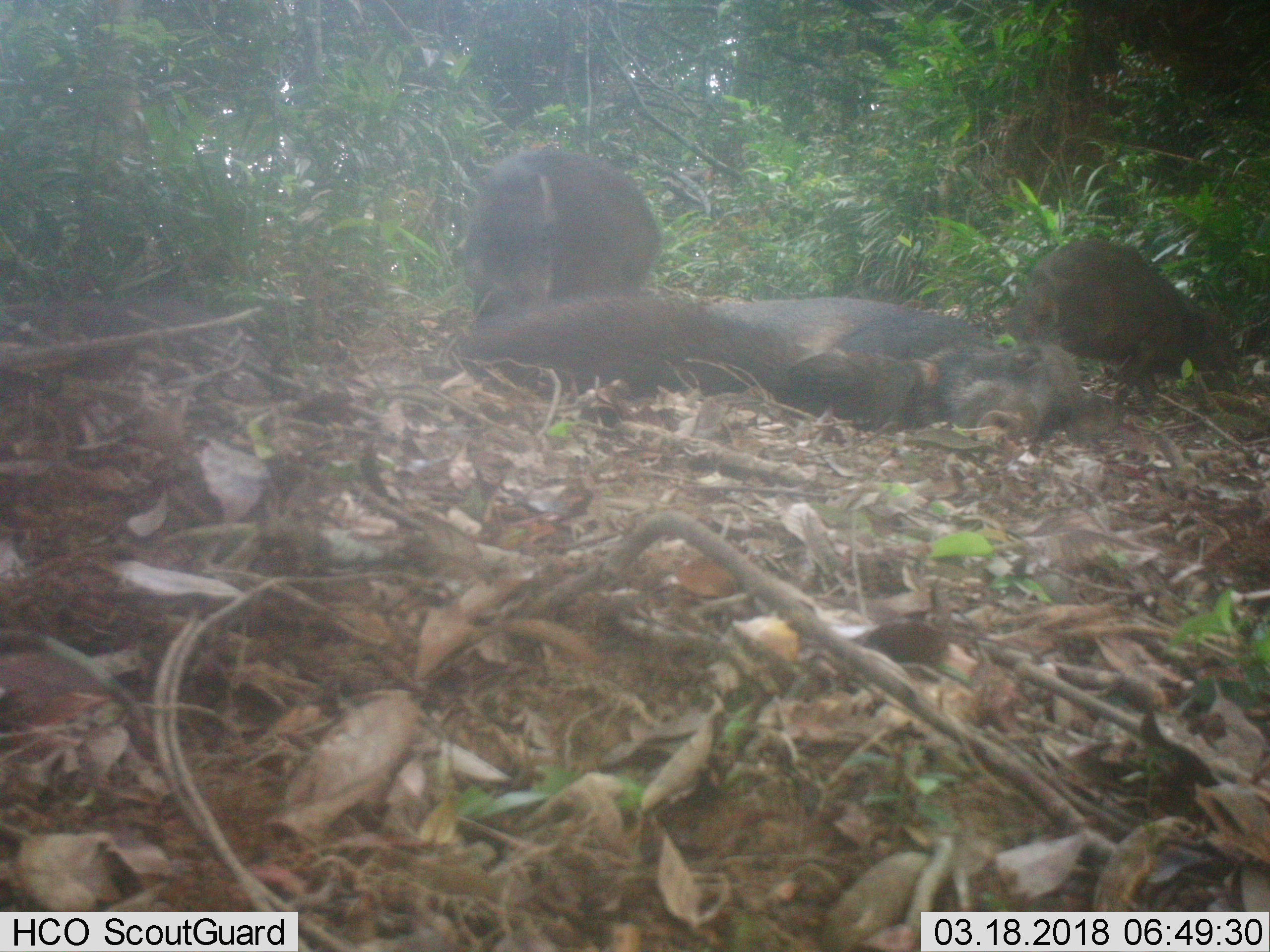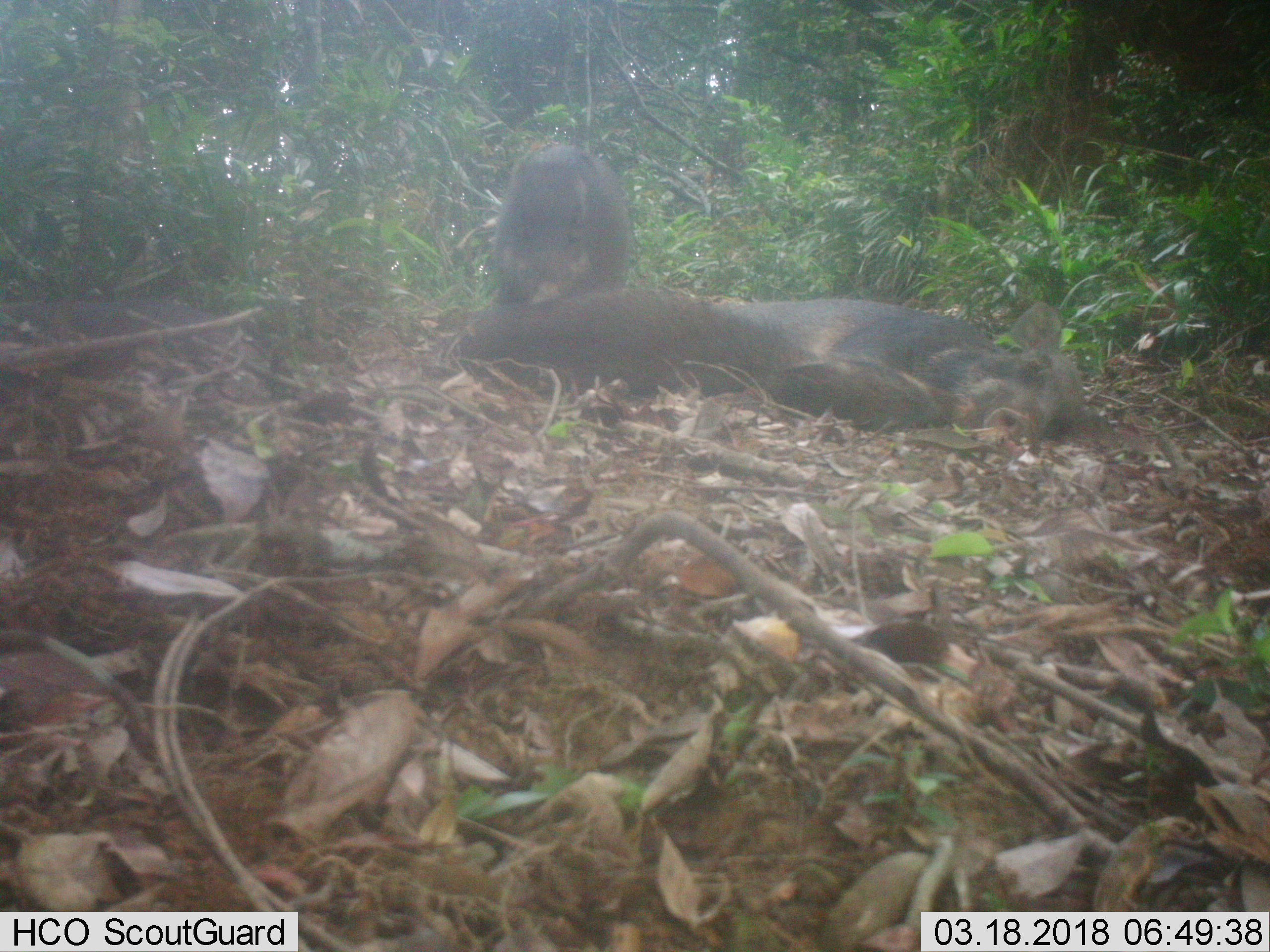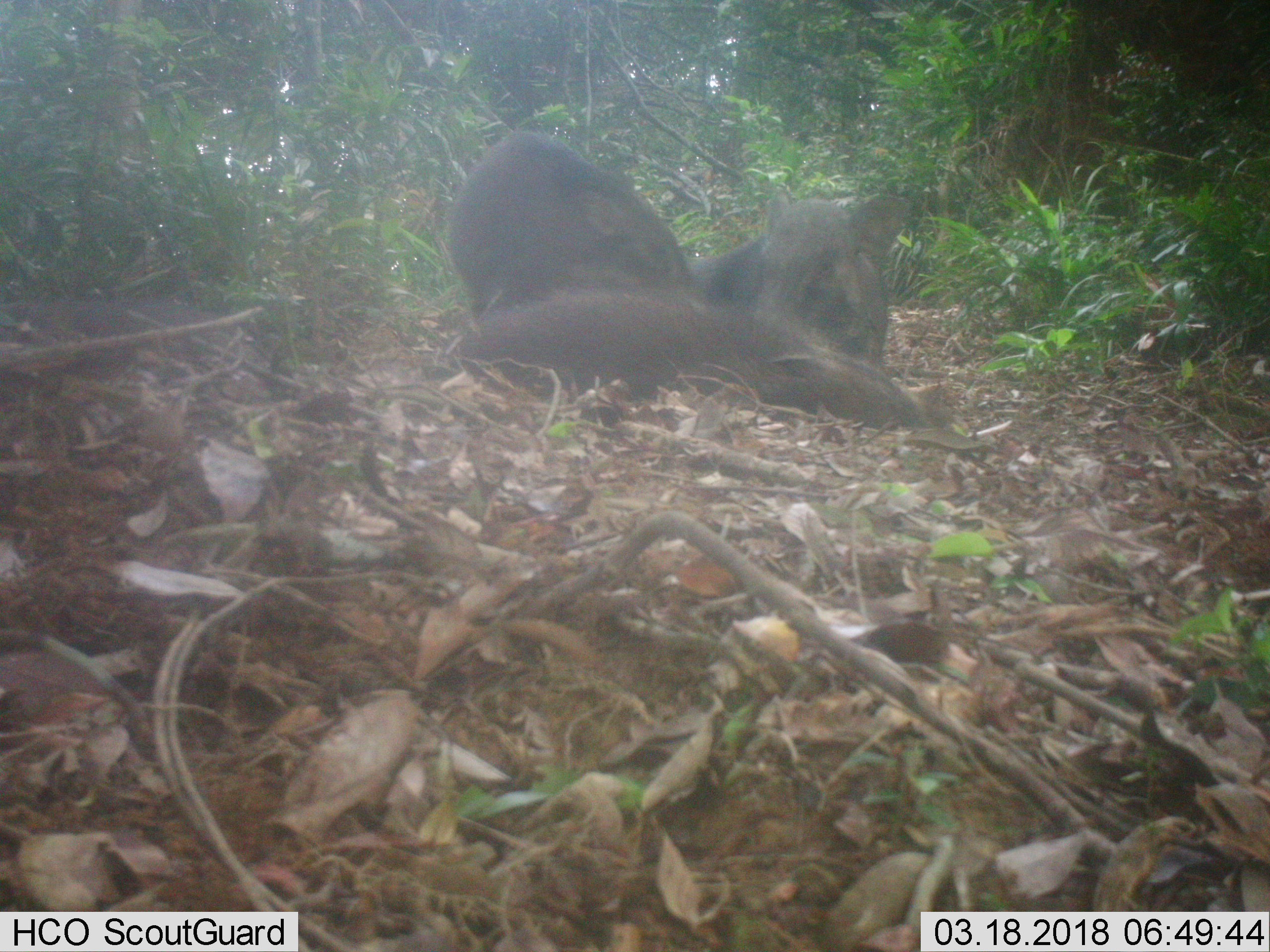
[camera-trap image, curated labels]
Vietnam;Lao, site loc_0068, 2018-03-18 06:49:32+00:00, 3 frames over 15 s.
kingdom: Animalia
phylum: Chordata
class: Mammalia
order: Artiodactyla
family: Suidae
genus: Sus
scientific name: Sus scrofa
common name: eurasian wild pig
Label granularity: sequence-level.